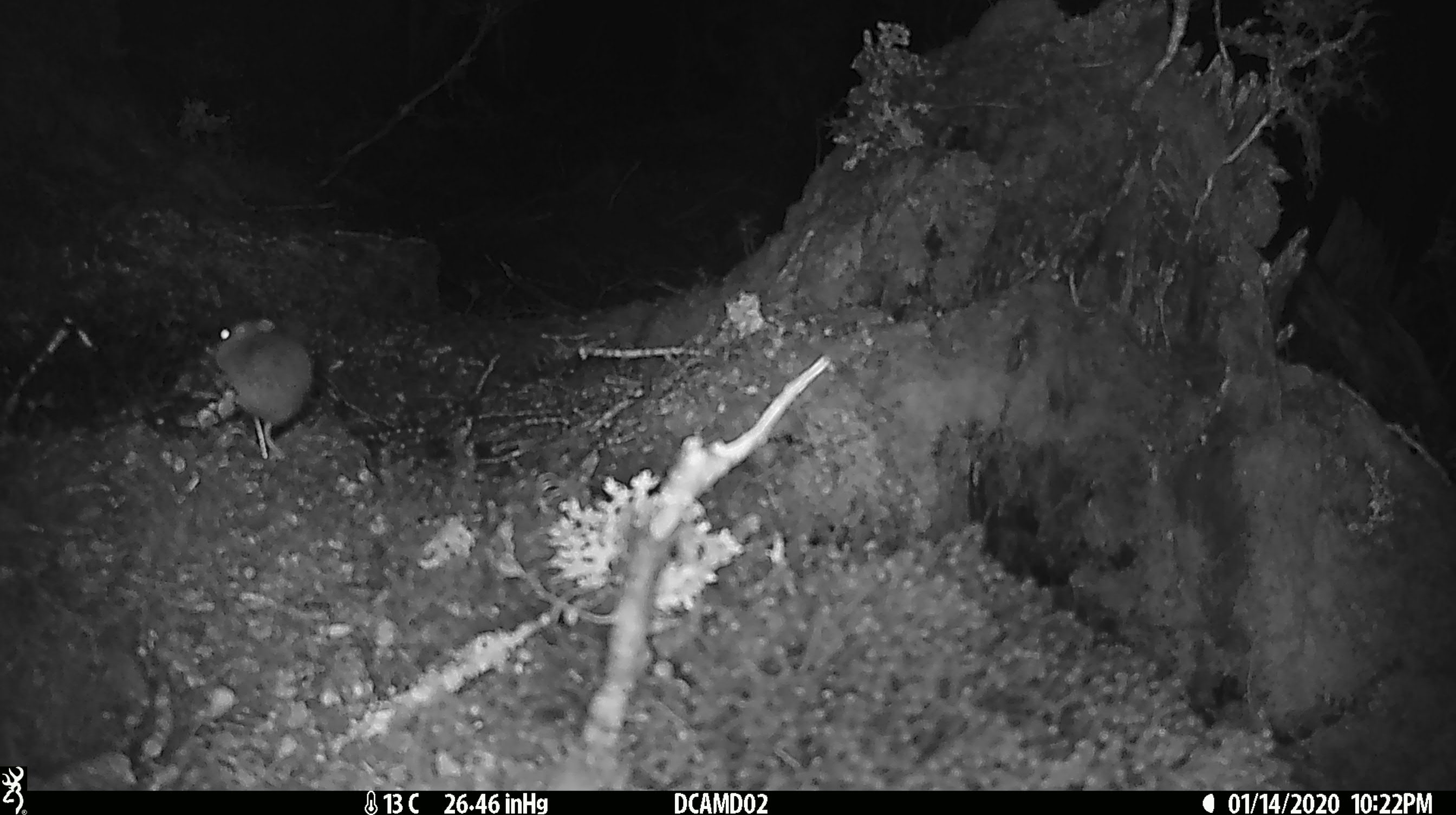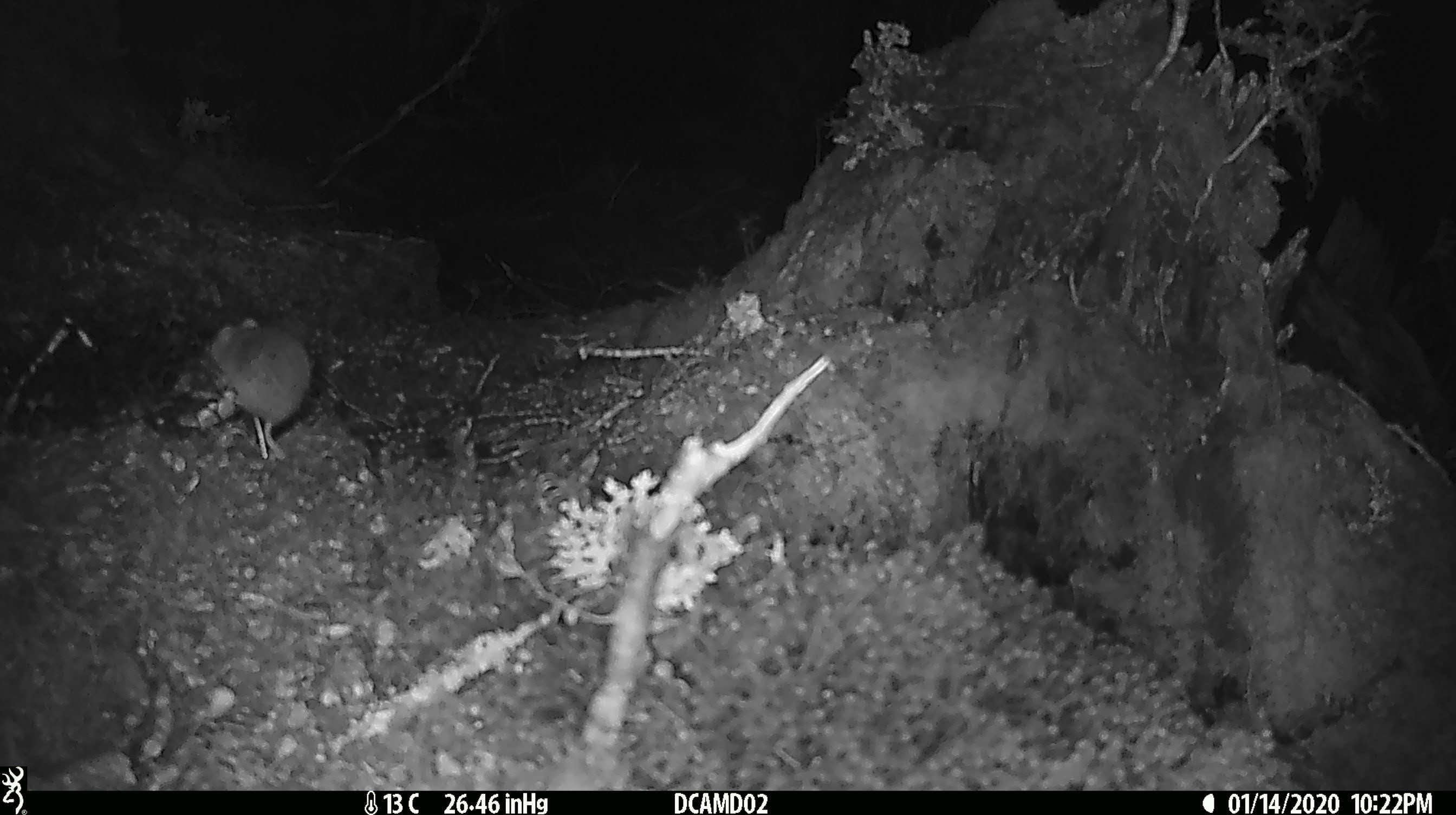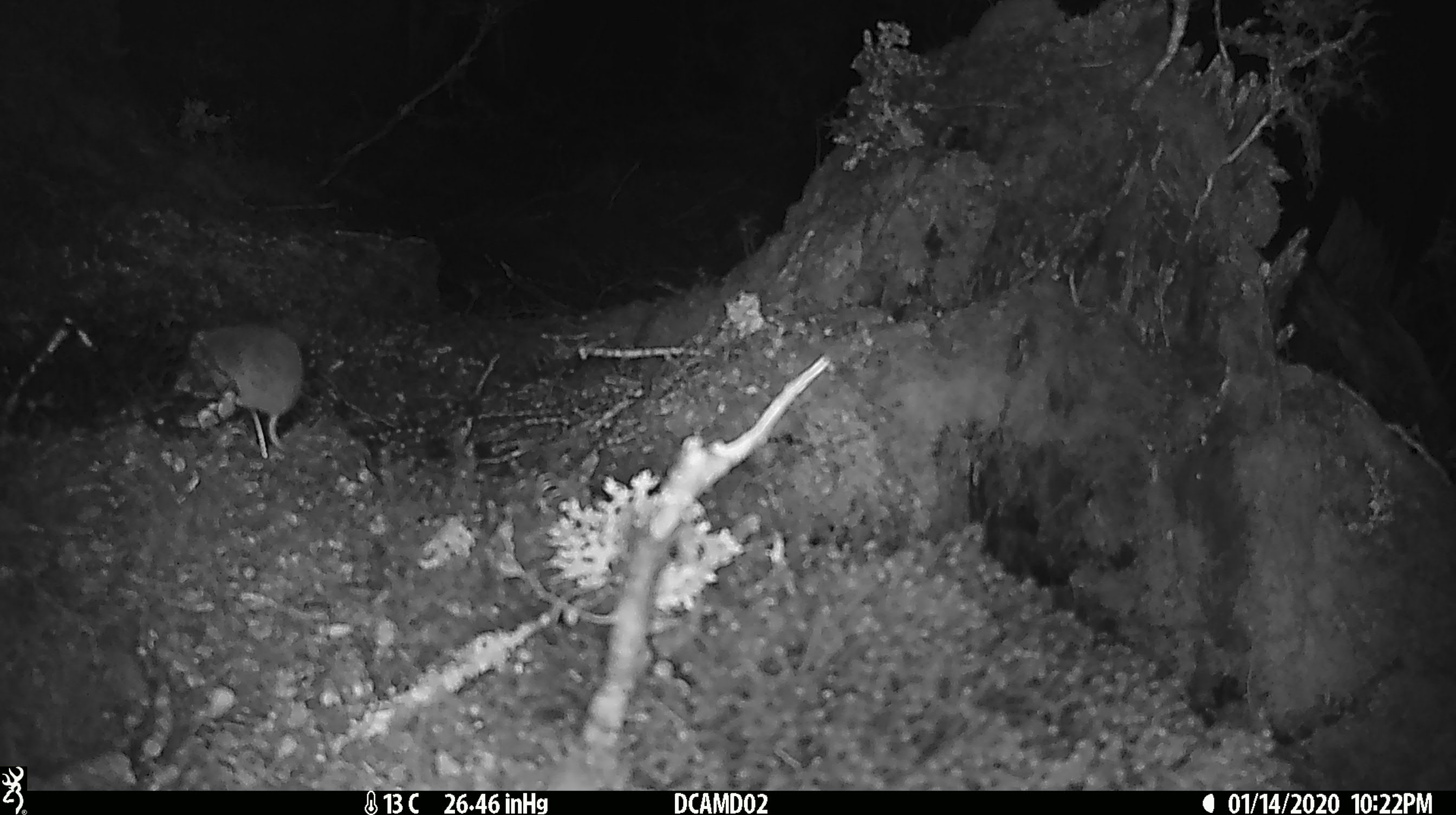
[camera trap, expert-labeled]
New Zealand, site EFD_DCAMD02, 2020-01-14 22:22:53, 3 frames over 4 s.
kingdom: Animalia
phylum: Chordata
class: Mammalia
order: Rodentia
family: Muridae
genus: Mus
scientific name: Mus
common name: mouse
Mouse (Mus).